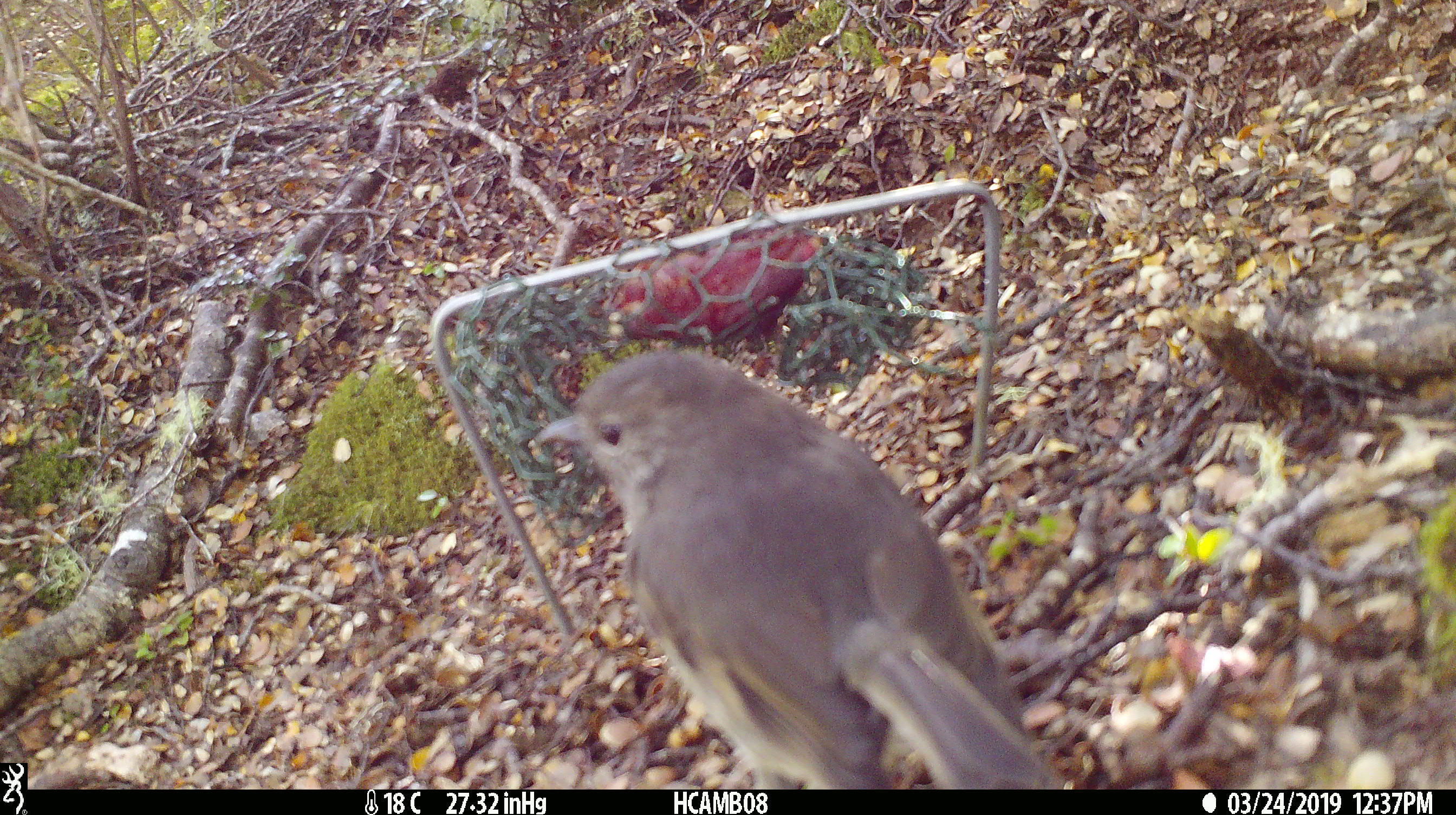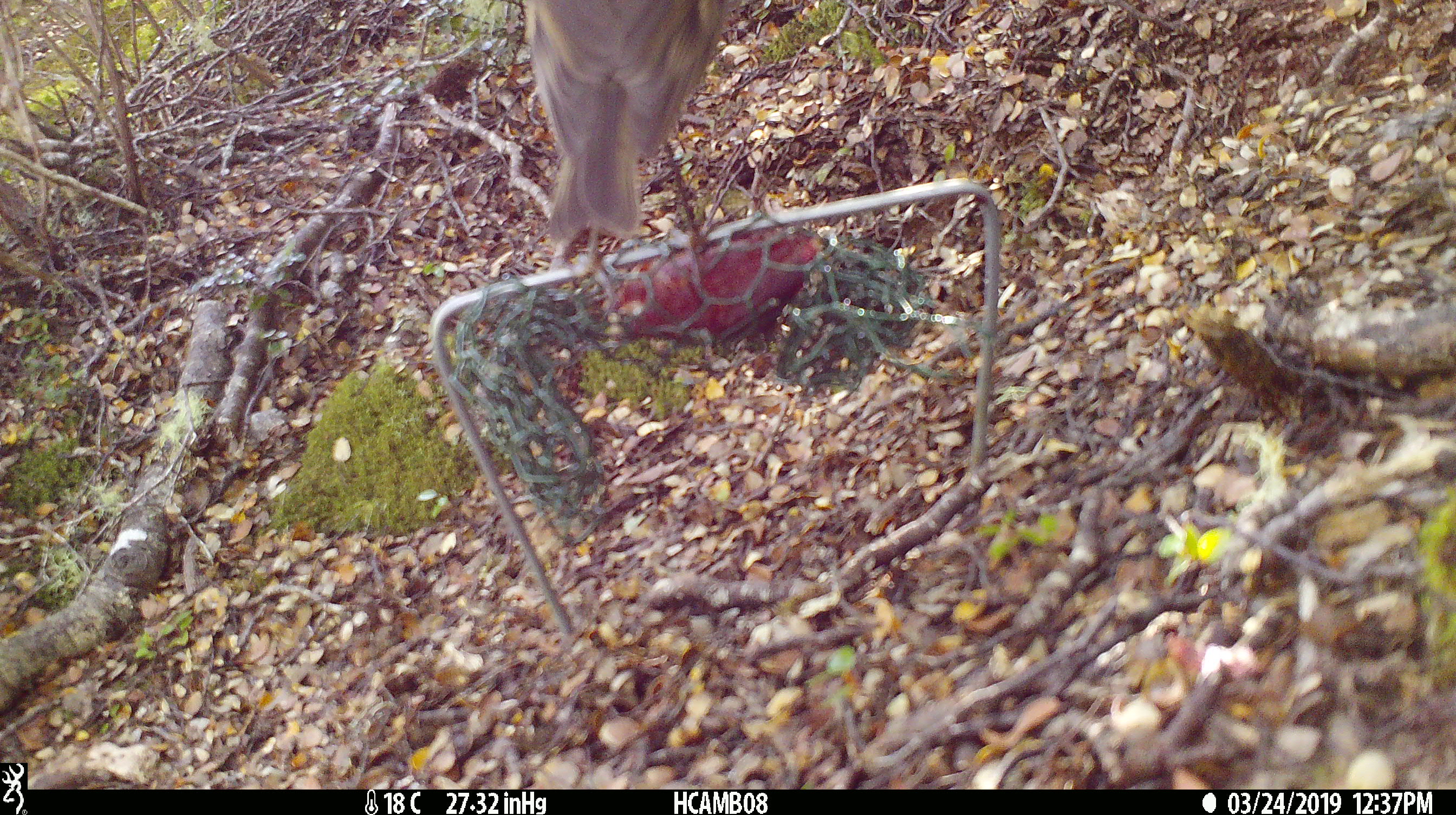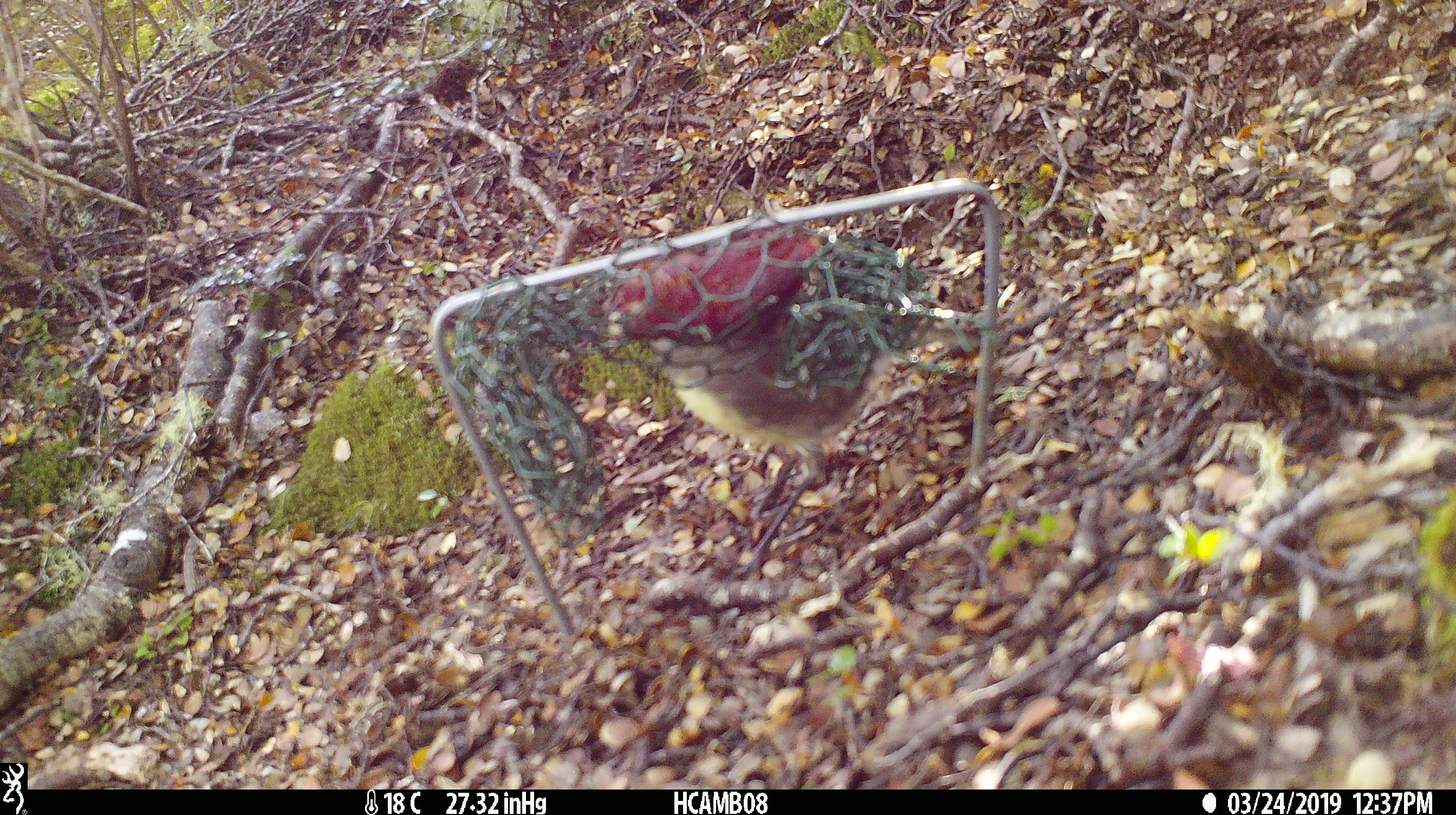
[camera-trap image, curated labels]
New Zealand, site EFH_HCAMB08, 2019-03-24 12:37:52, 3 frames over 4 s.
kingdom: Animalia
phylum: Chordata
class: Aves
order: Passeriformes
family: Petroicidae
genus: Petroica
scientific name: Petroica australis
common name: new zealand robin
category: robin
Robin (new zealand robin) (Petroica australis).